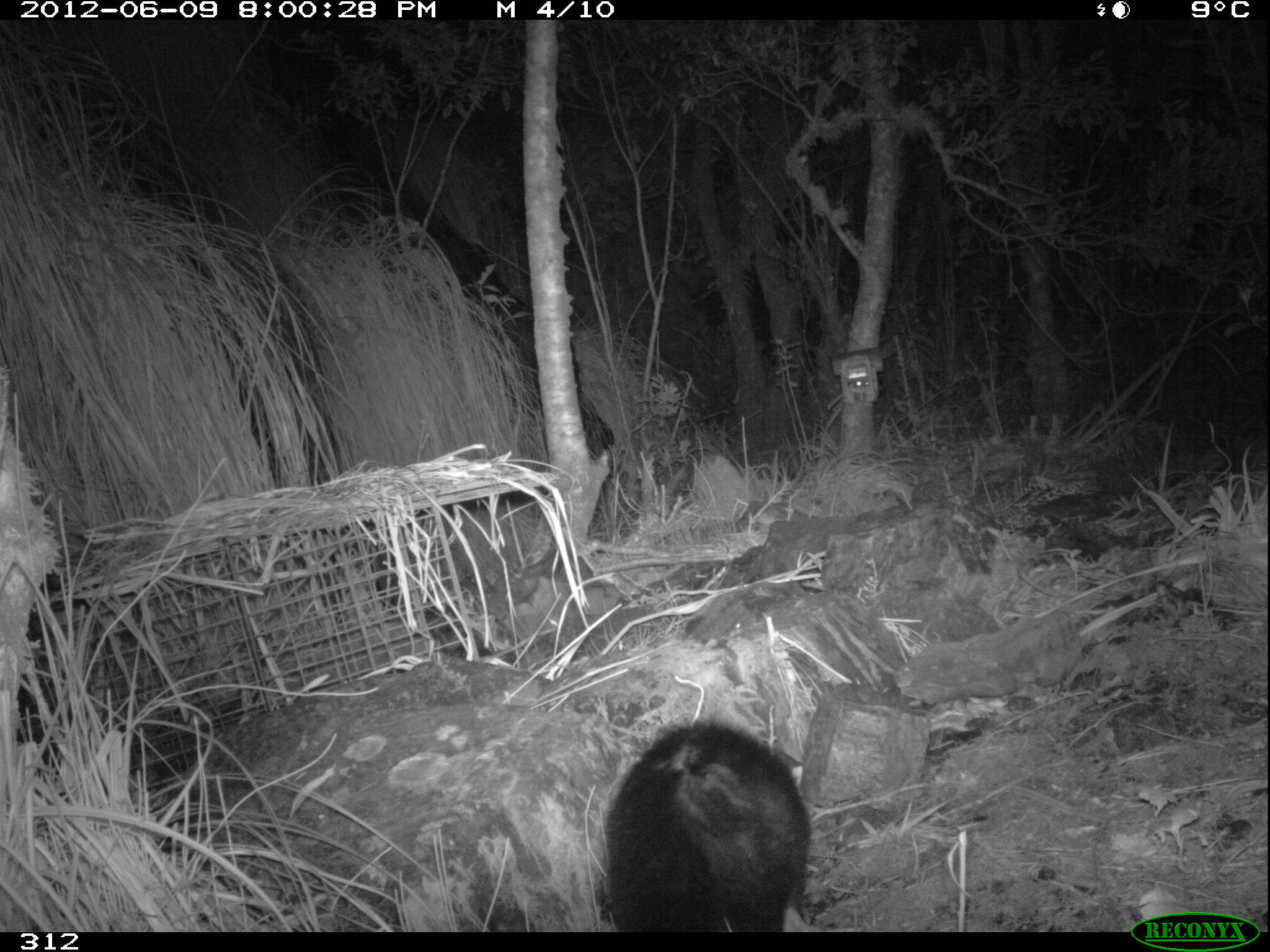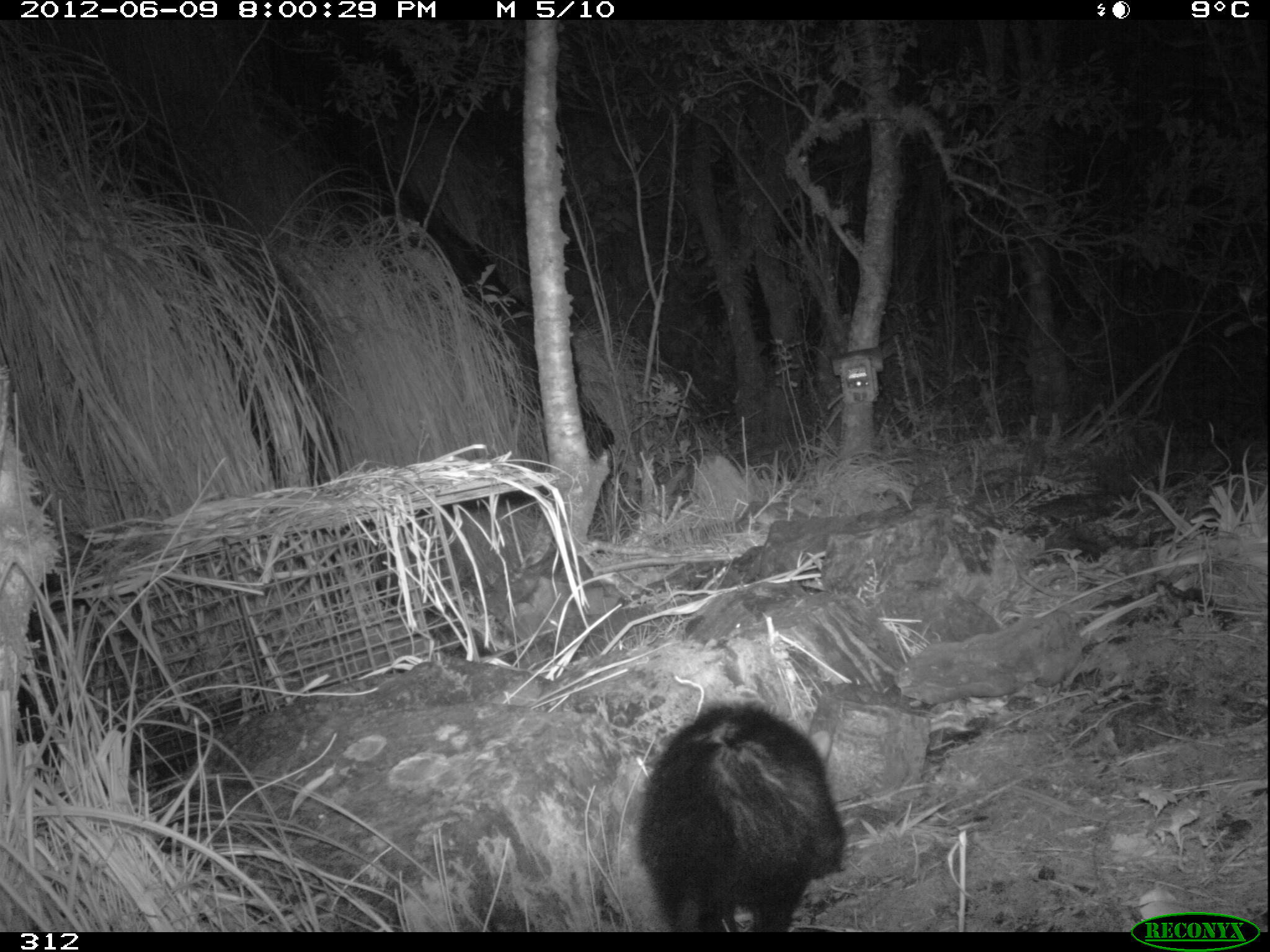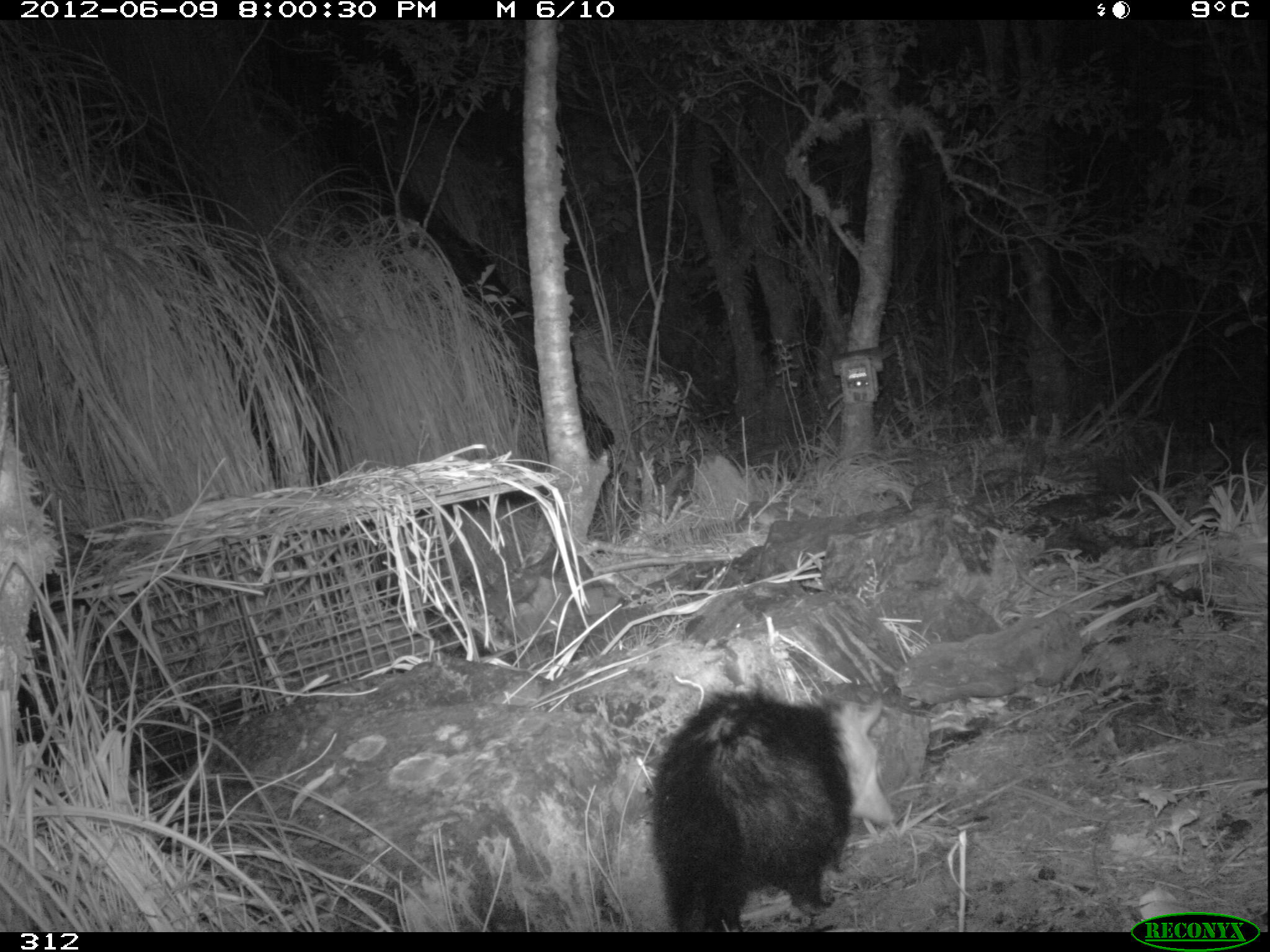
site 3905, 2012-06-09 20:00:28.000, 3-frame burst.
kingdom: Animalia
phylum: Chordata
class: Mammalia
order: Didelphimorphia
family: Didelphidae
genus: Didelphis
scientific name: Didelphis pernigra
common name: andean white-eared opossum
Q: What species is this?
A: Didelphis pernigra (andean white-eared opossum).